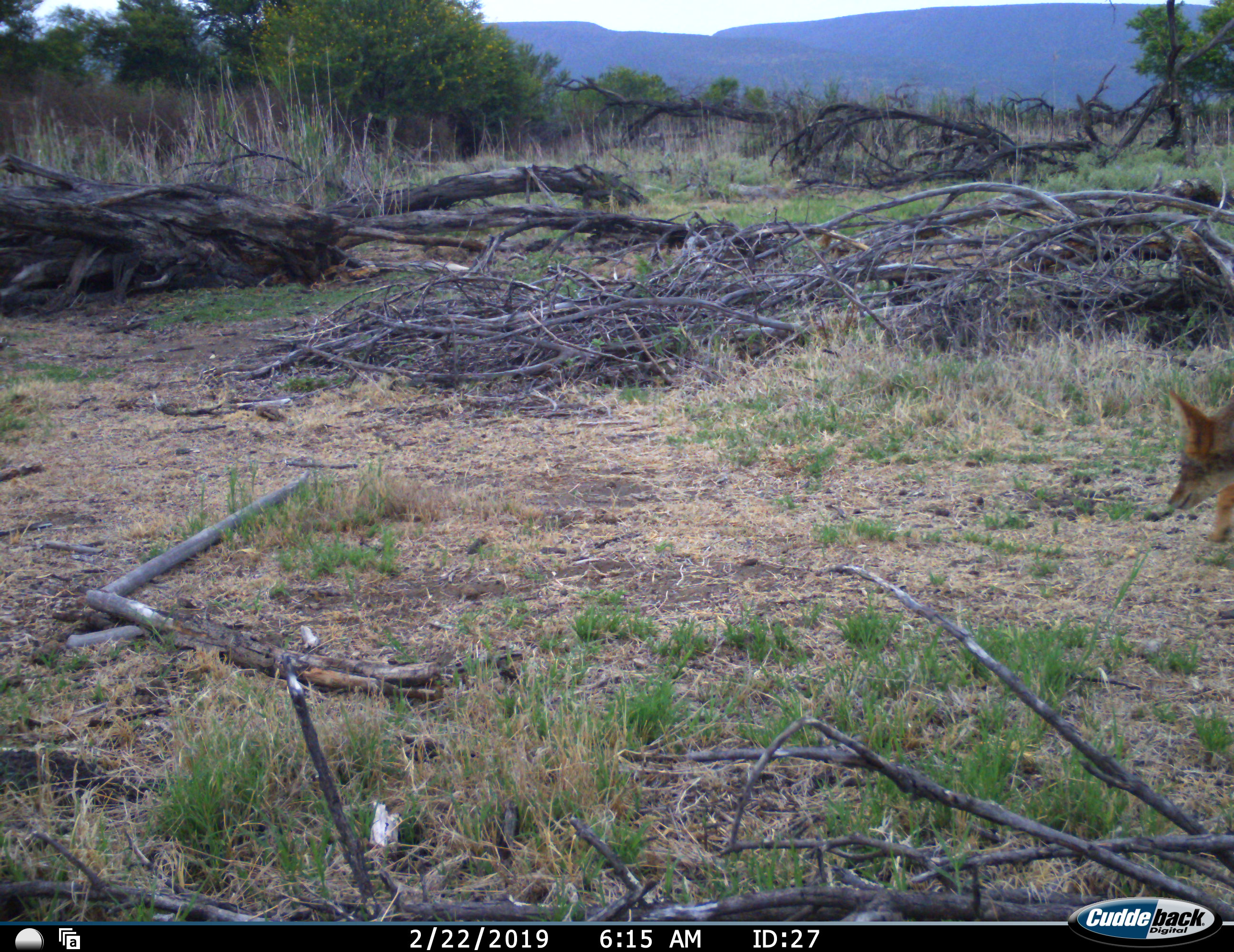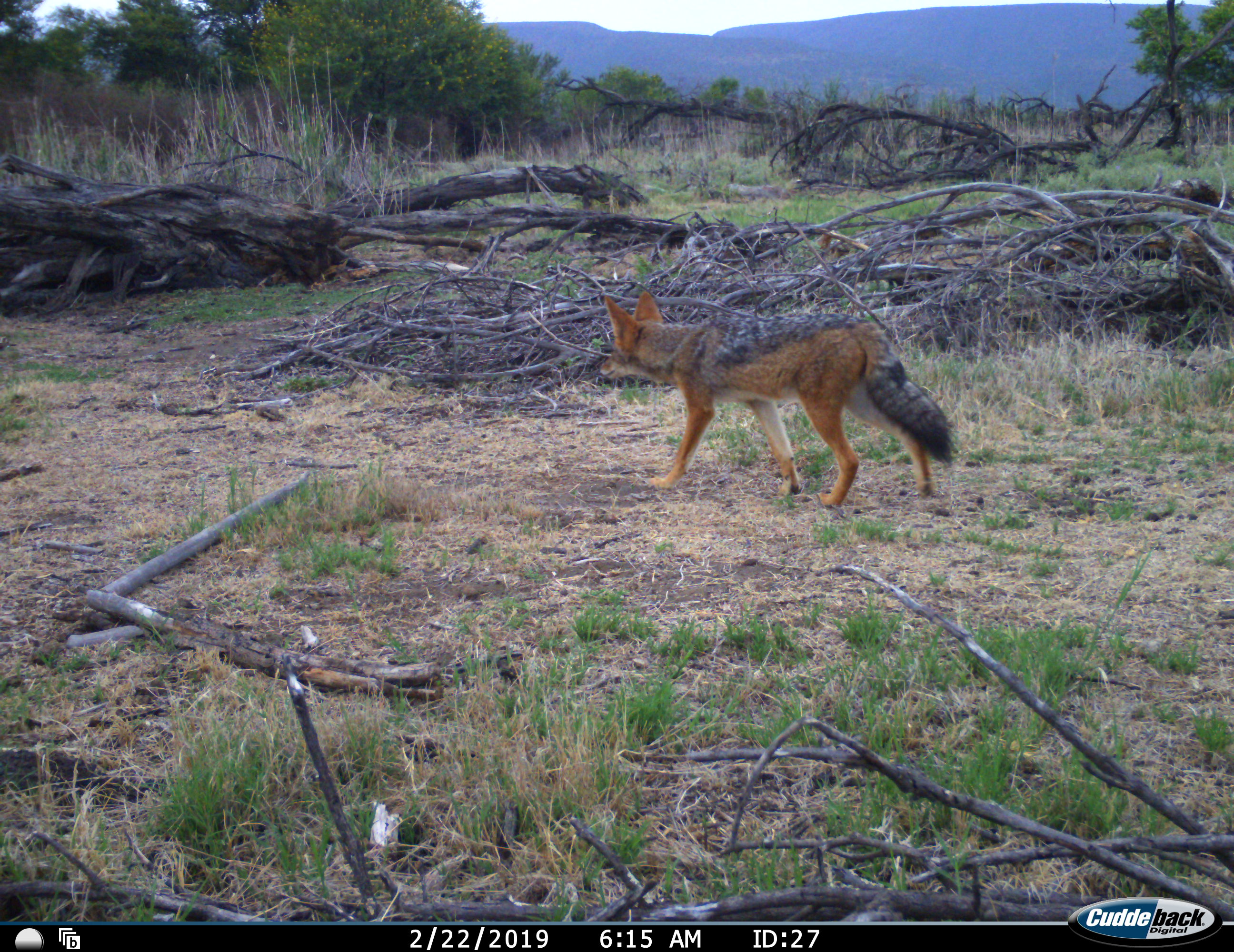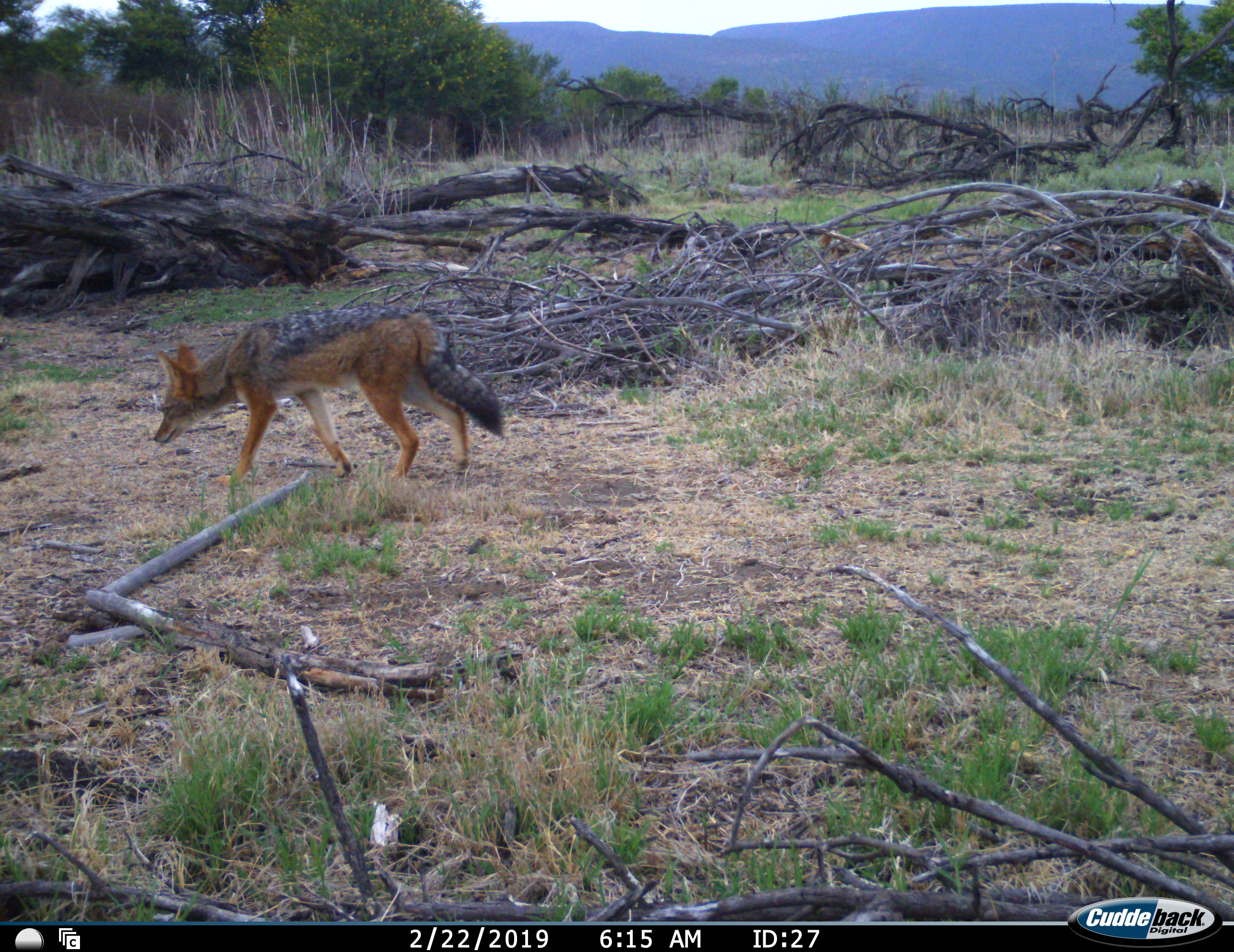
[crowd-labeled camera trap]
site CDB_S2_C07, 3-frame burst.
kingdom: Animalia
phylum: Chordata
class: Mammalia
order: Carnivora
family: Canidae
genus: Lupulella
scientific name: Lupulella mesomelas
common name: black-backed jackal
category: jackalblackbacked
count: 1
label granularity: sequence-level